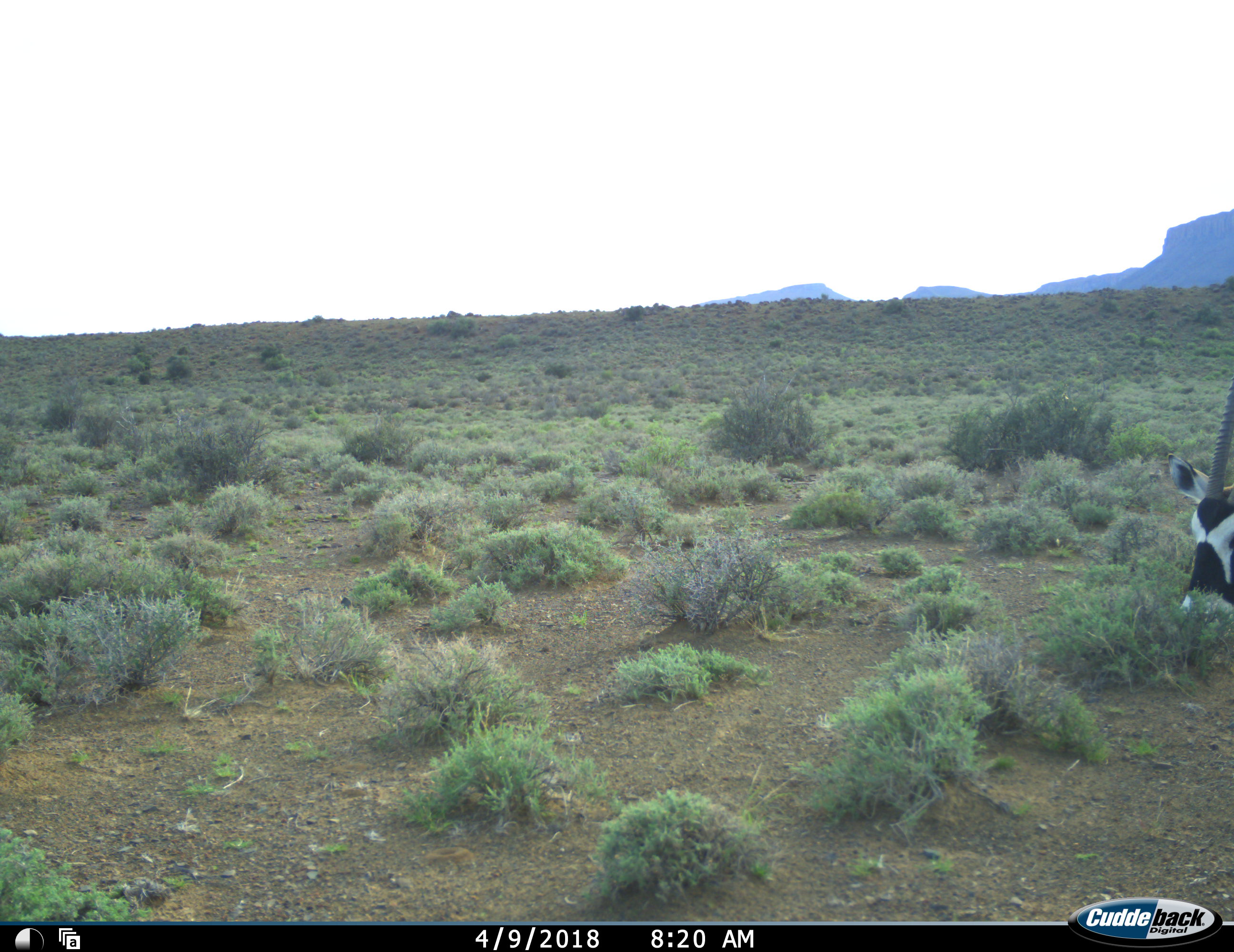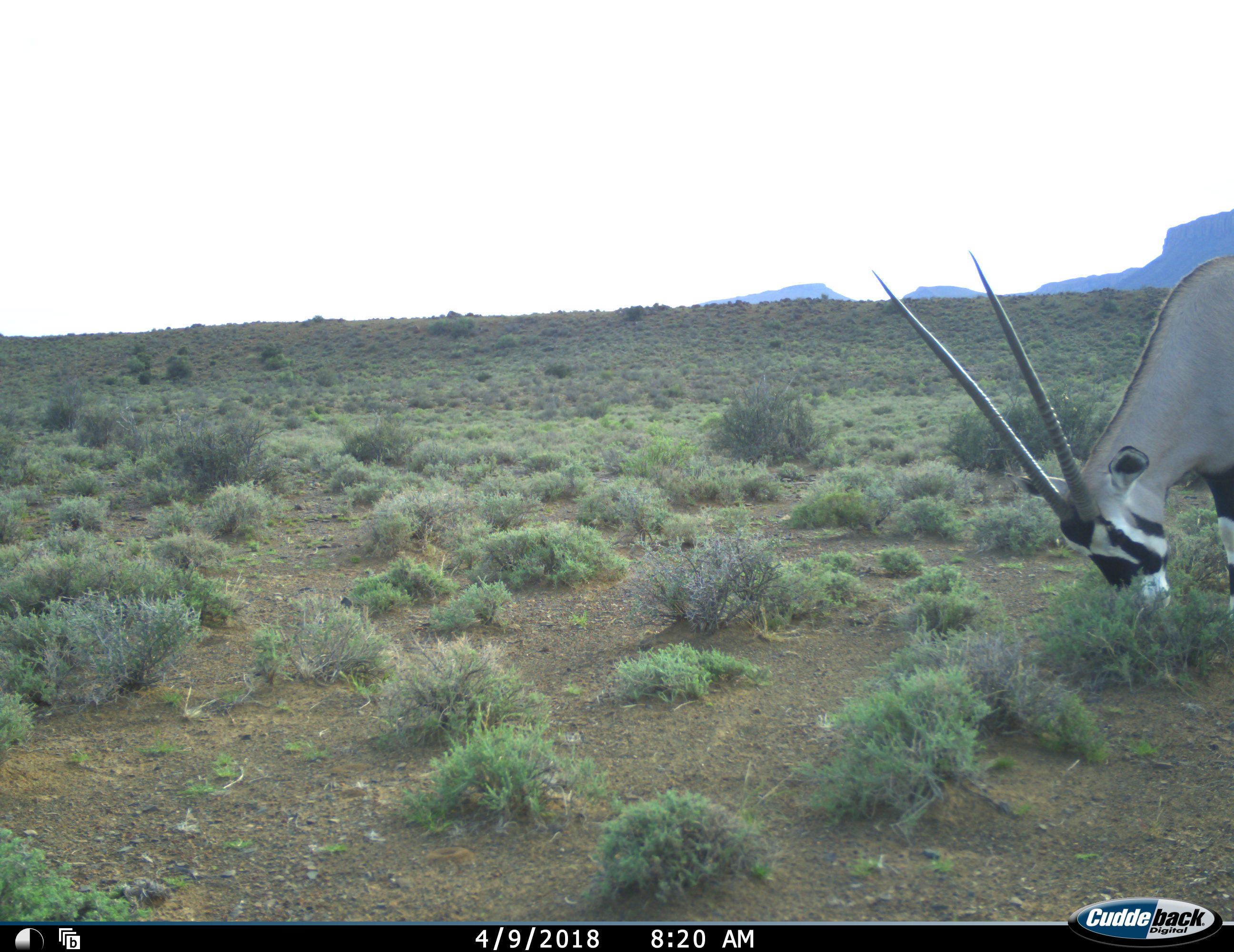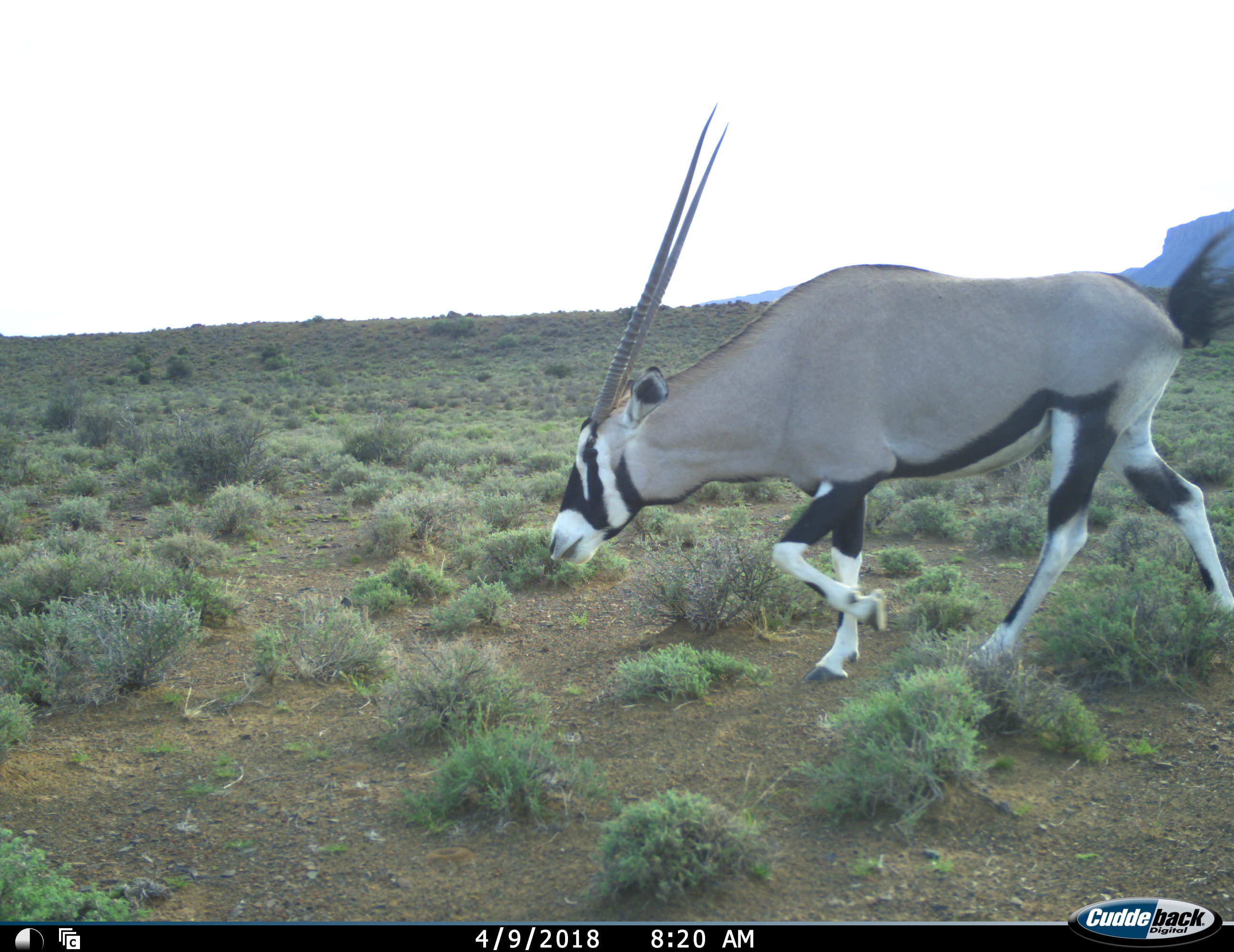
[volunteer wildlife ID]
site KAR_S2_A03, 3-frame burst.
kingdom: Animalia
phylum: Chordata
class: Mammalia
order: Artiodactyla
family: Bovidae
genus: Oryx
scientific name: Oryx gazella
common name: gemsbok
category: oryx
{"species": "oryx (gemsbok) (Oryx gazella)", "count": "1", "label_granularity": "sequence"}